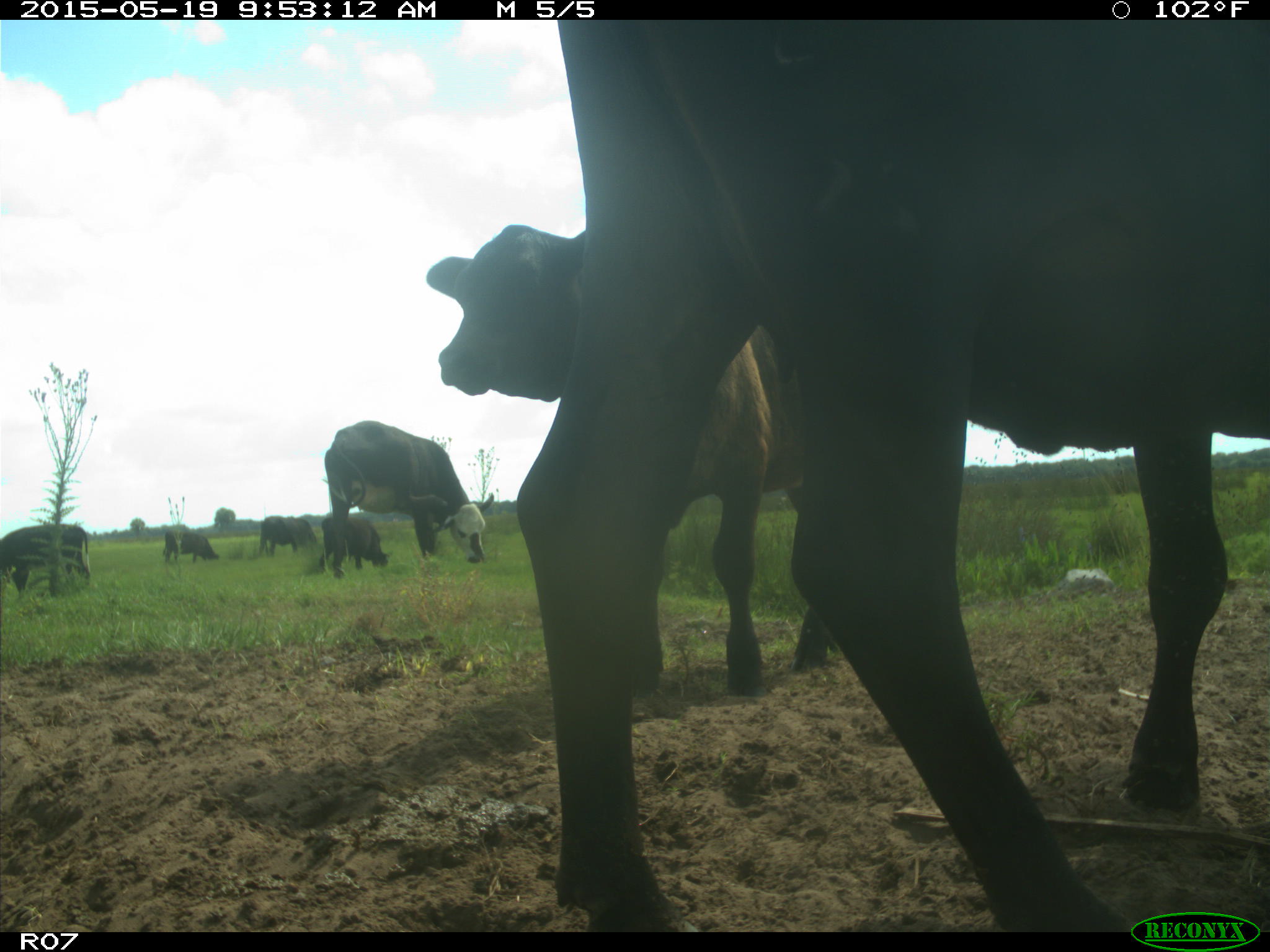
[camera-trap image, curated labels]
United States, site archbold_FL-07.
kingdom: Animalia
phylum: Chordata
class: Mammalia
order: Artiodactyla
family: Bovidae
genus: Bos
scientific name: Bos taurus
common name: domestic cow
Bos taurus (domestic cow).